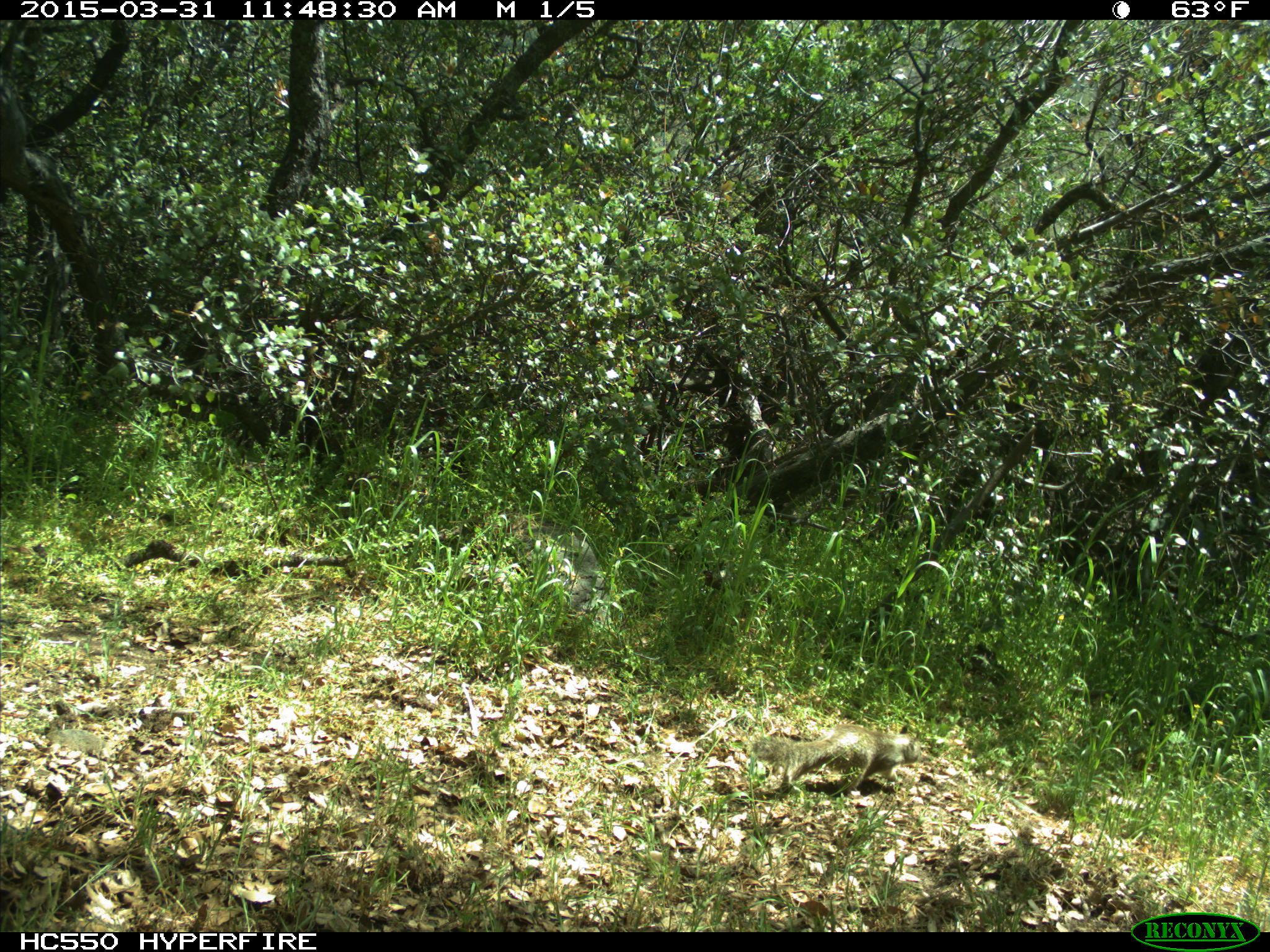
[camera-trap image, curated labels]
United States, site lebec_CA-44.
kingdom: Animalia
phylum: Chordata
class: Mammalia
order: Rodentia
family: Sciuridae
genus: Otospermophilus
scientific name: Otospermophilus beecheyi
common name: california ground squirrel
Otospermophilus beecheyi (california ground squirrel).